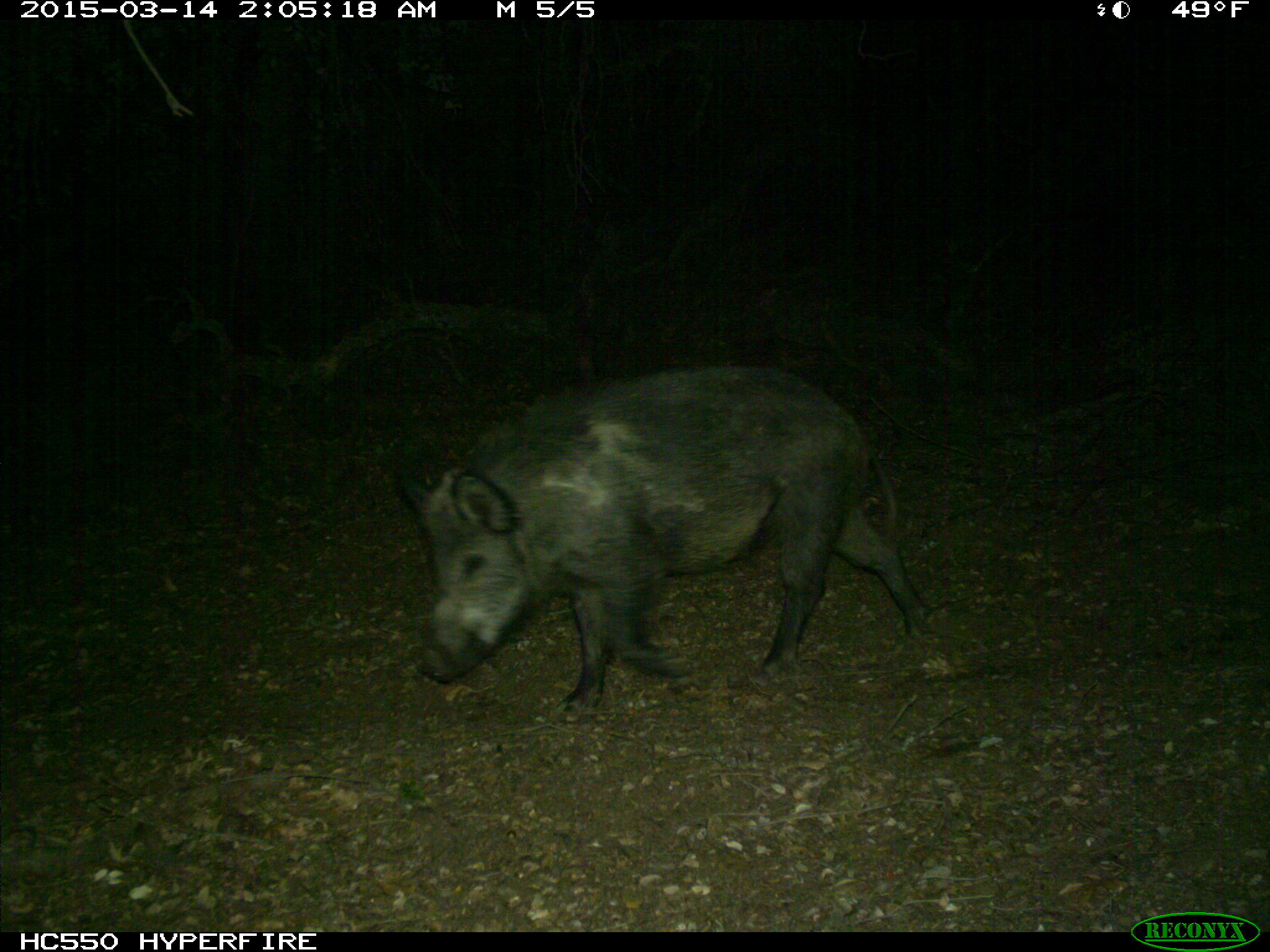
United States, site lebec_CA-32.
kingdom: Animalia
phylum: Chordata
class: Mammalia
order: Artiodactyla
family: Suidae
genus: Sus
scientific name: Sus scrofa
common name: wild boar